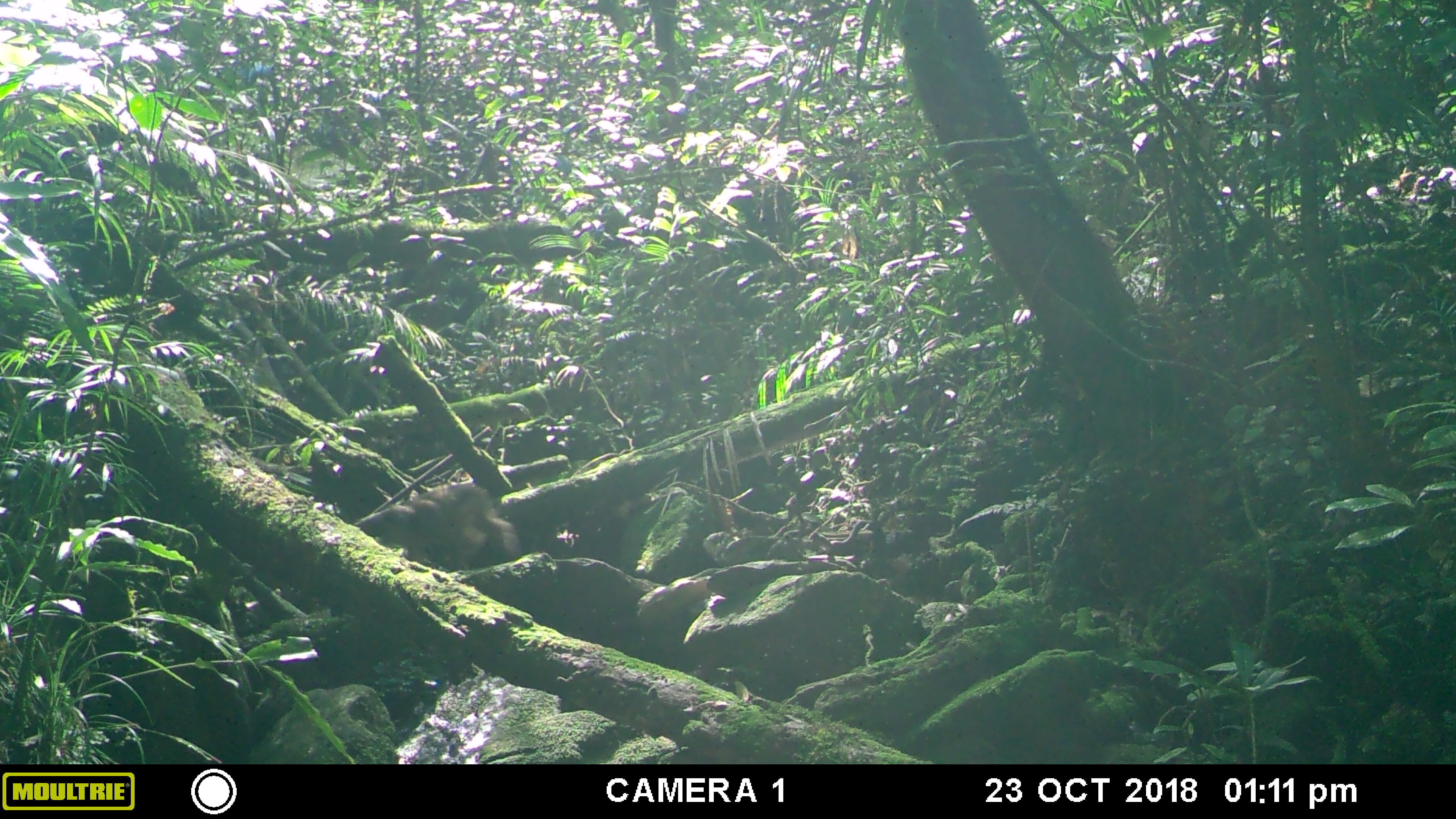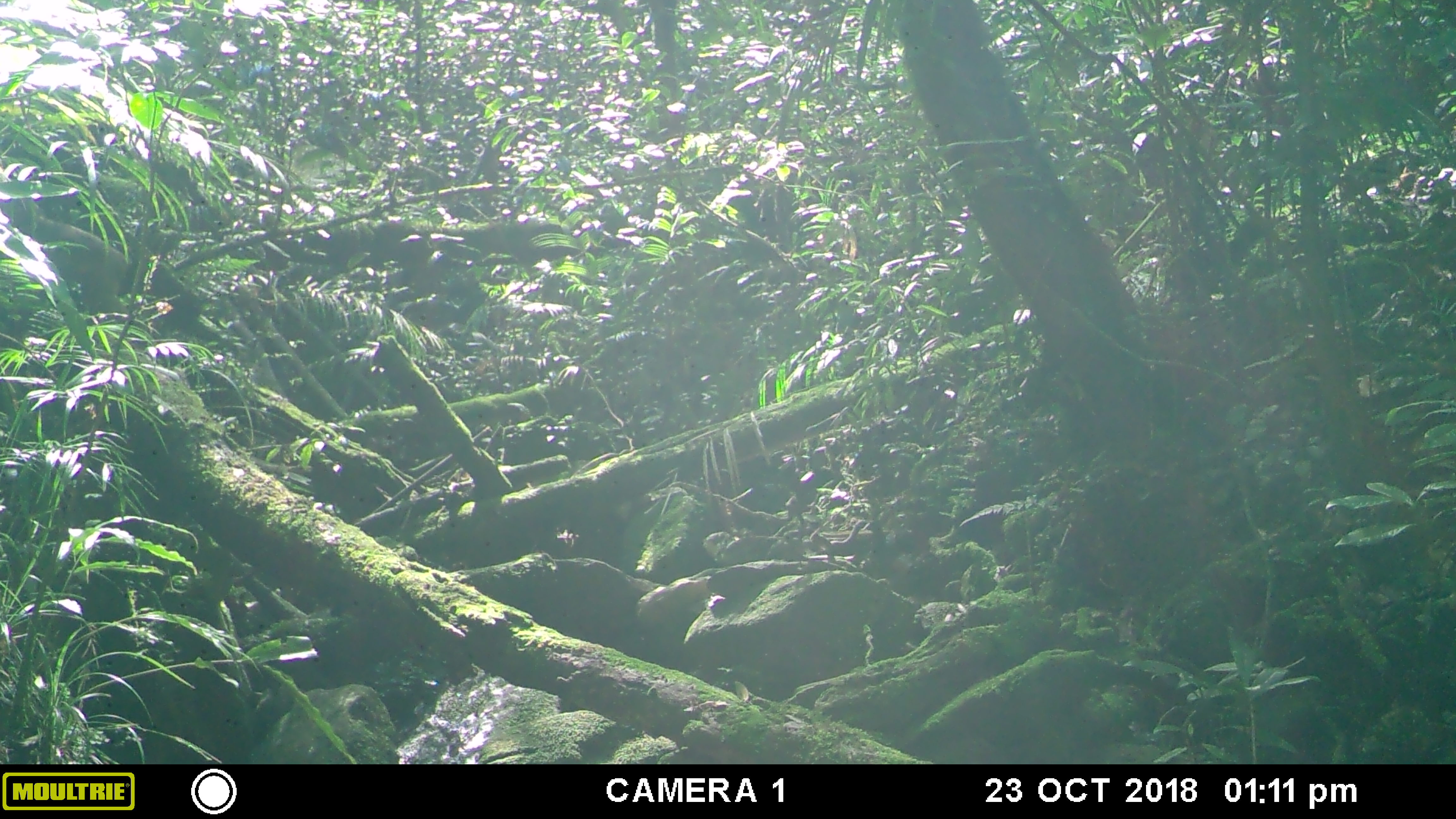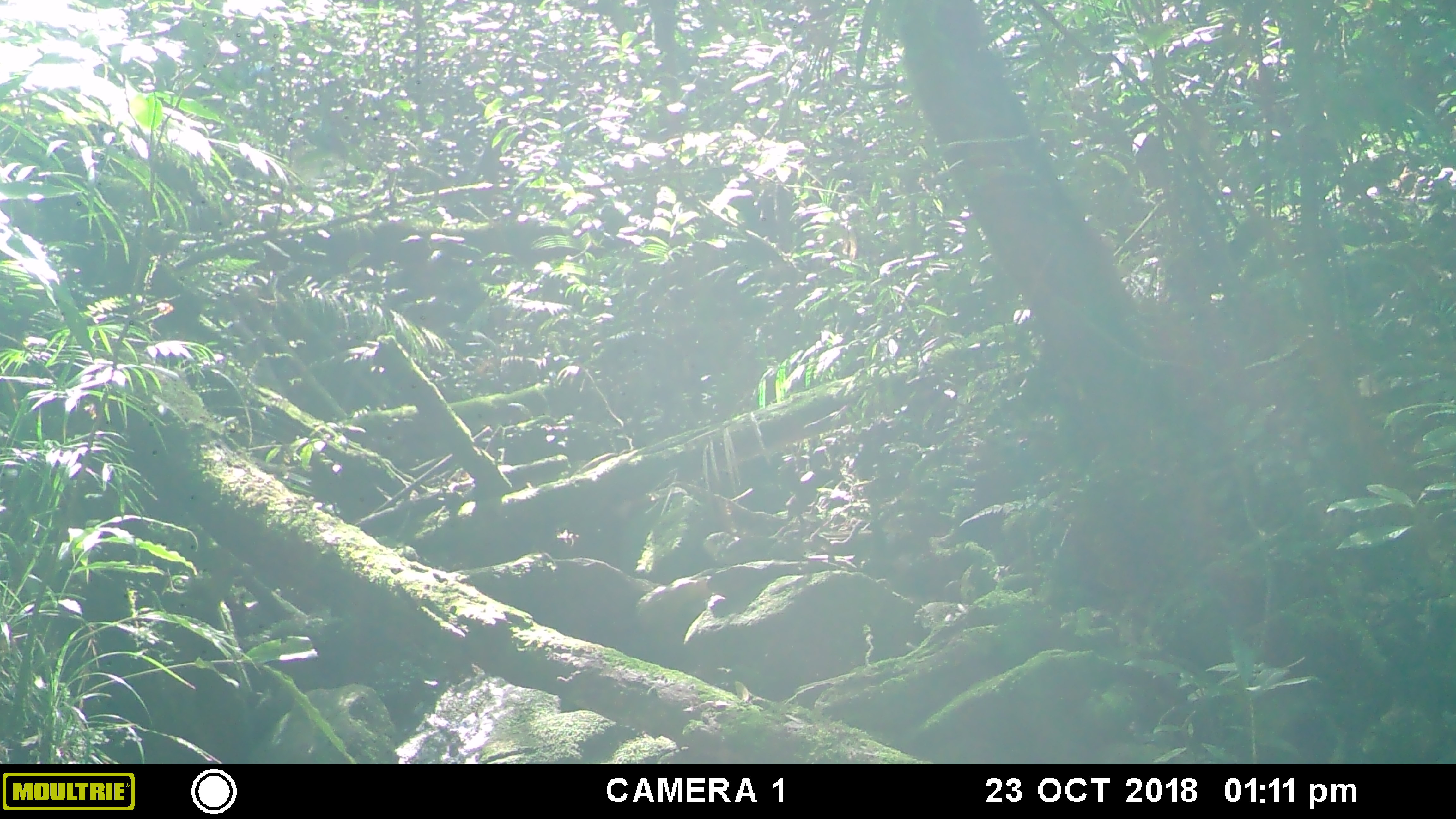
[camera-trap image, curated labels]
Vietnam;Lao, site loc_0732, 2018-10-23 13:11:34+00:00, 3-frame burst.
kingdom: Animalia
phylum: Chordata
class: Mammalia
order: Primates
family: Cercopithecidae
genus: Macaca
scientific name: Macaca arctoides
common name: stump-tailed macaque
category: stump tailed macaque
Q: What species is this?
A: Stump tailed macaque (stump-tailed macaque) (Macaca arctoides).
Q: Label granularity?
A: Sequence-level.